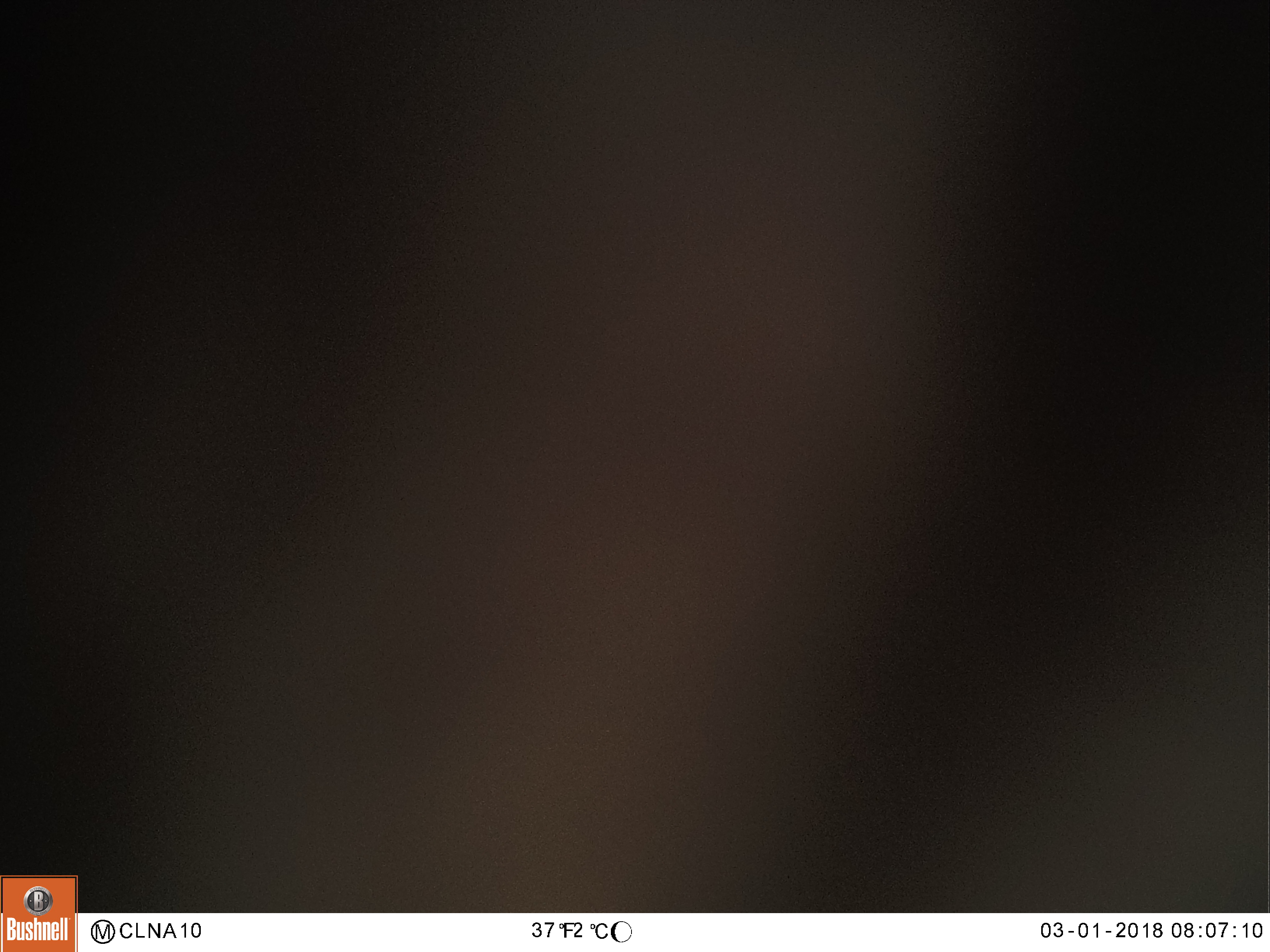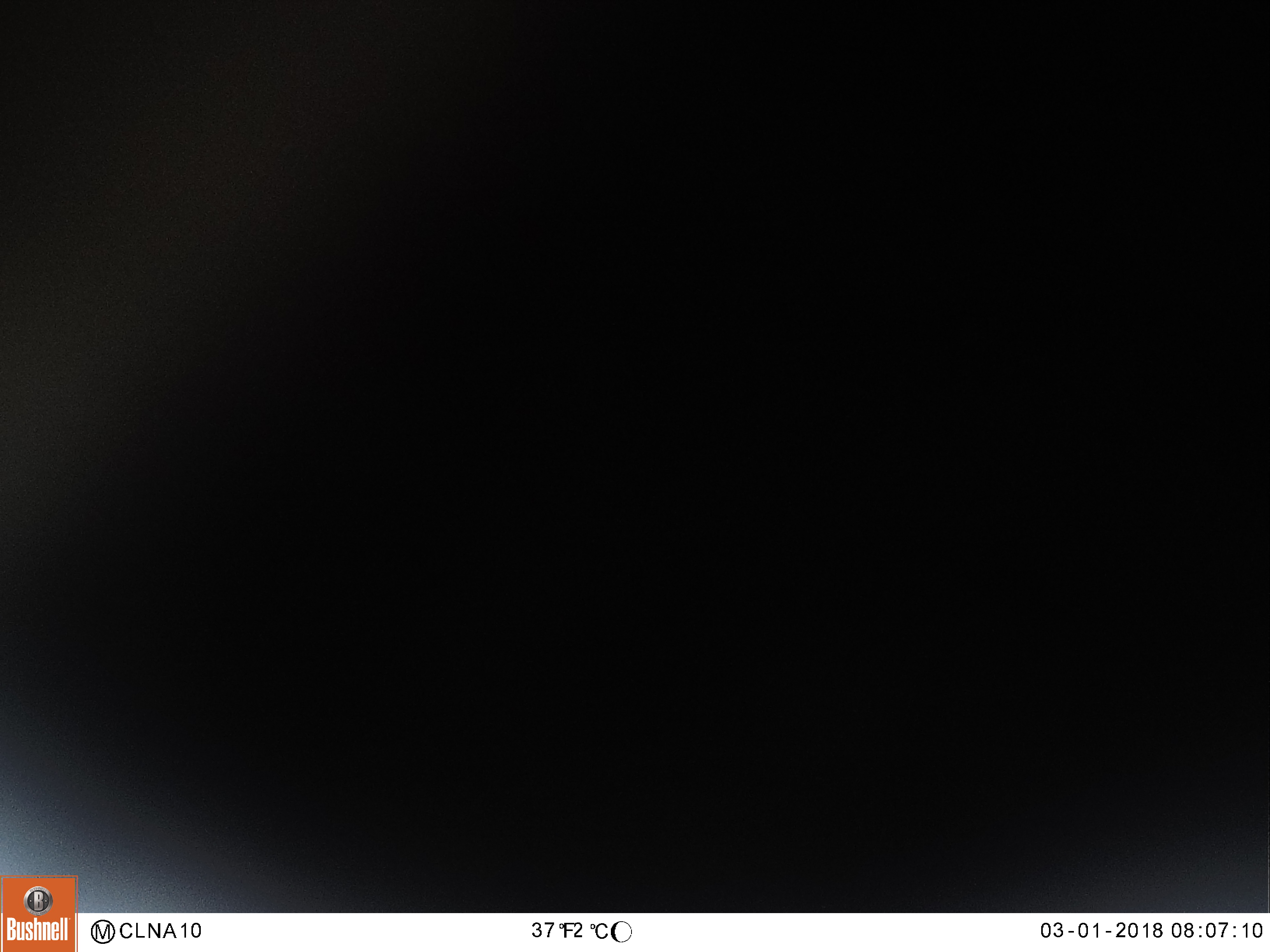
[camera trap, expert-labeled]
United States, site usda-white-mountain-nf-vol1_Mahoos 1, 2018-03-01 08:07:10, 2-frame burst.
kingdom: Animalia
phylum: Chordata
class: Mammalia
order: Artiodactyla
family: Cervidae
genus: Alces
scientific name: Alces alces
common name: moose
Moose (Alces alces).